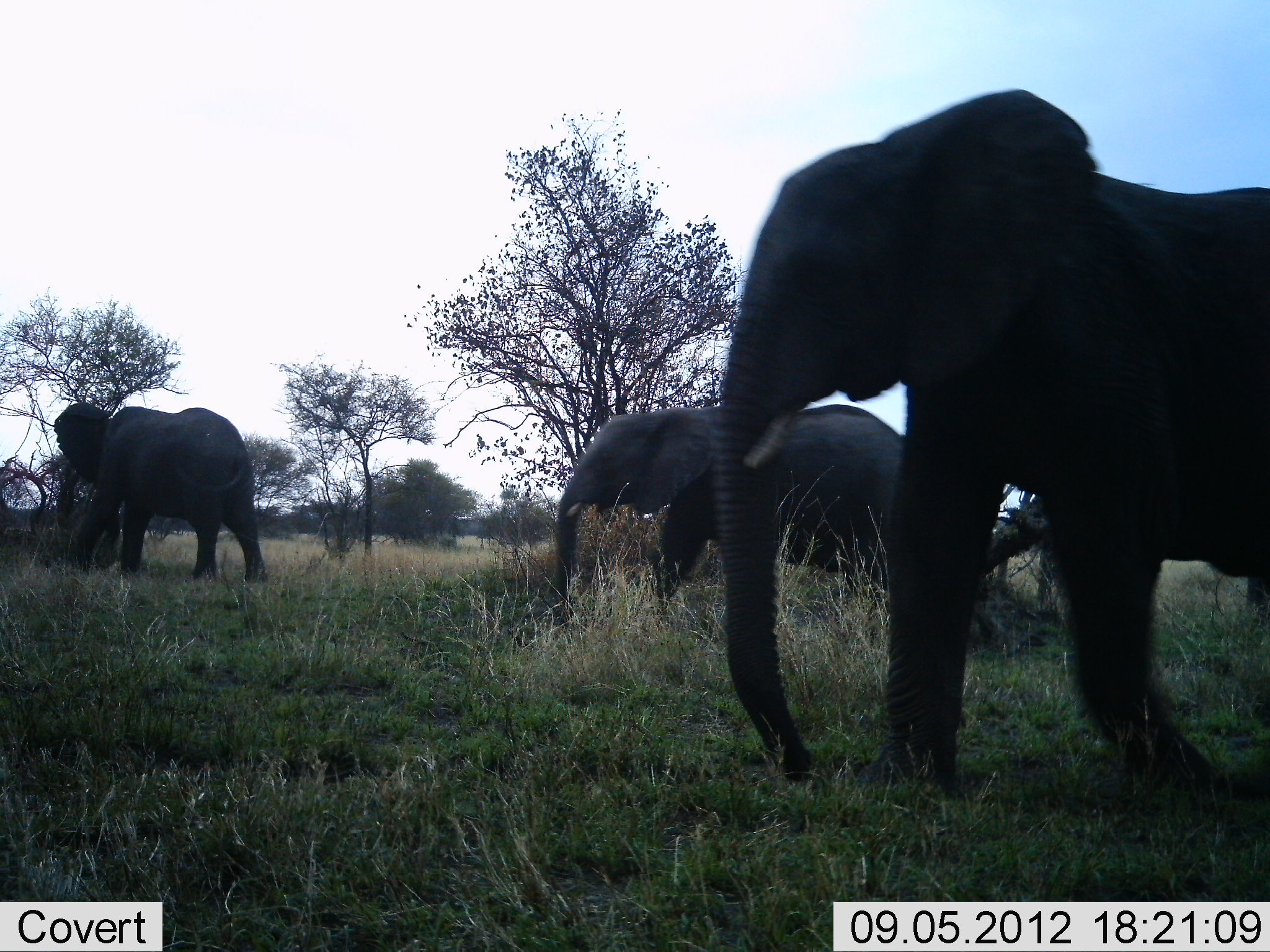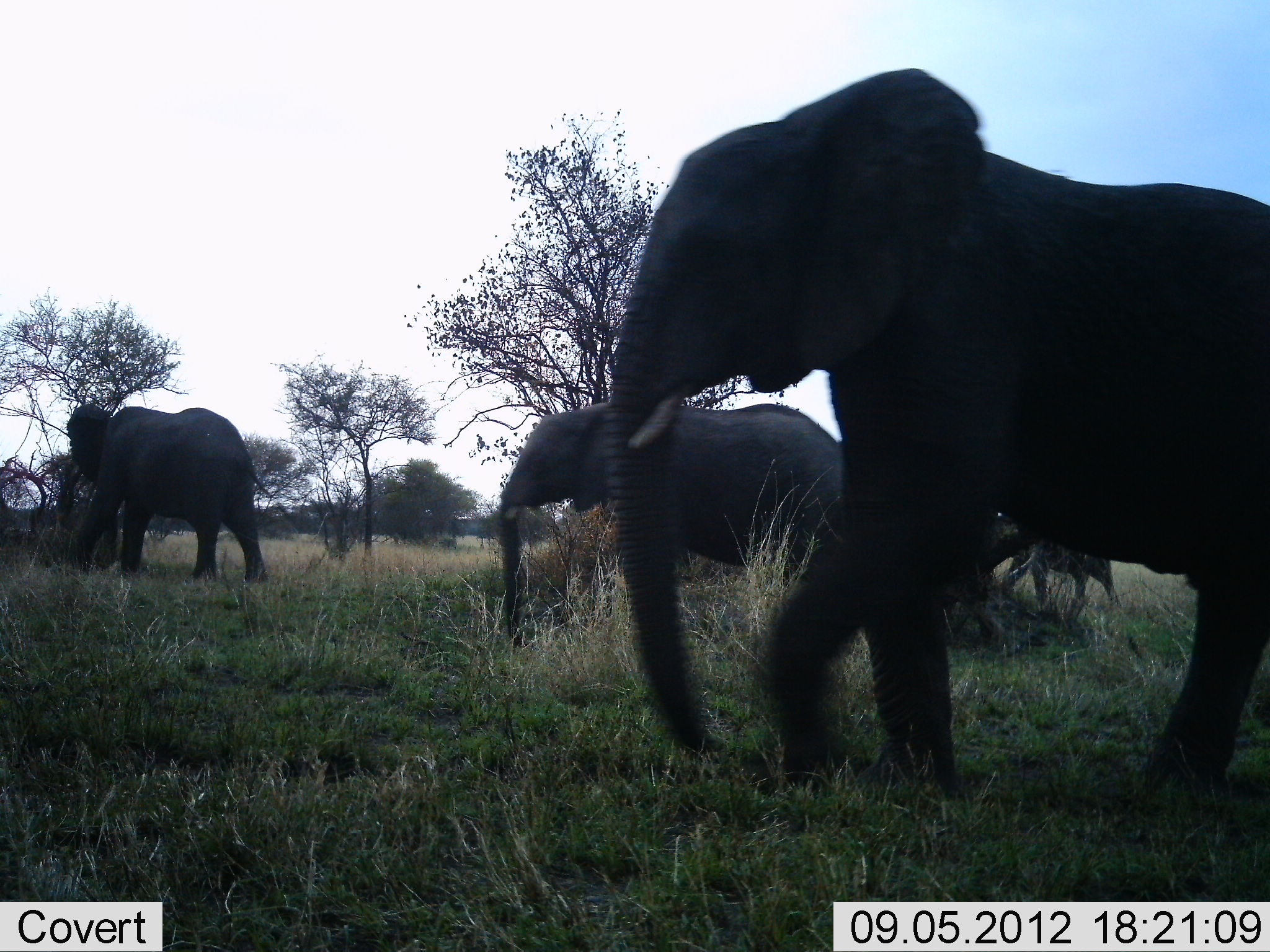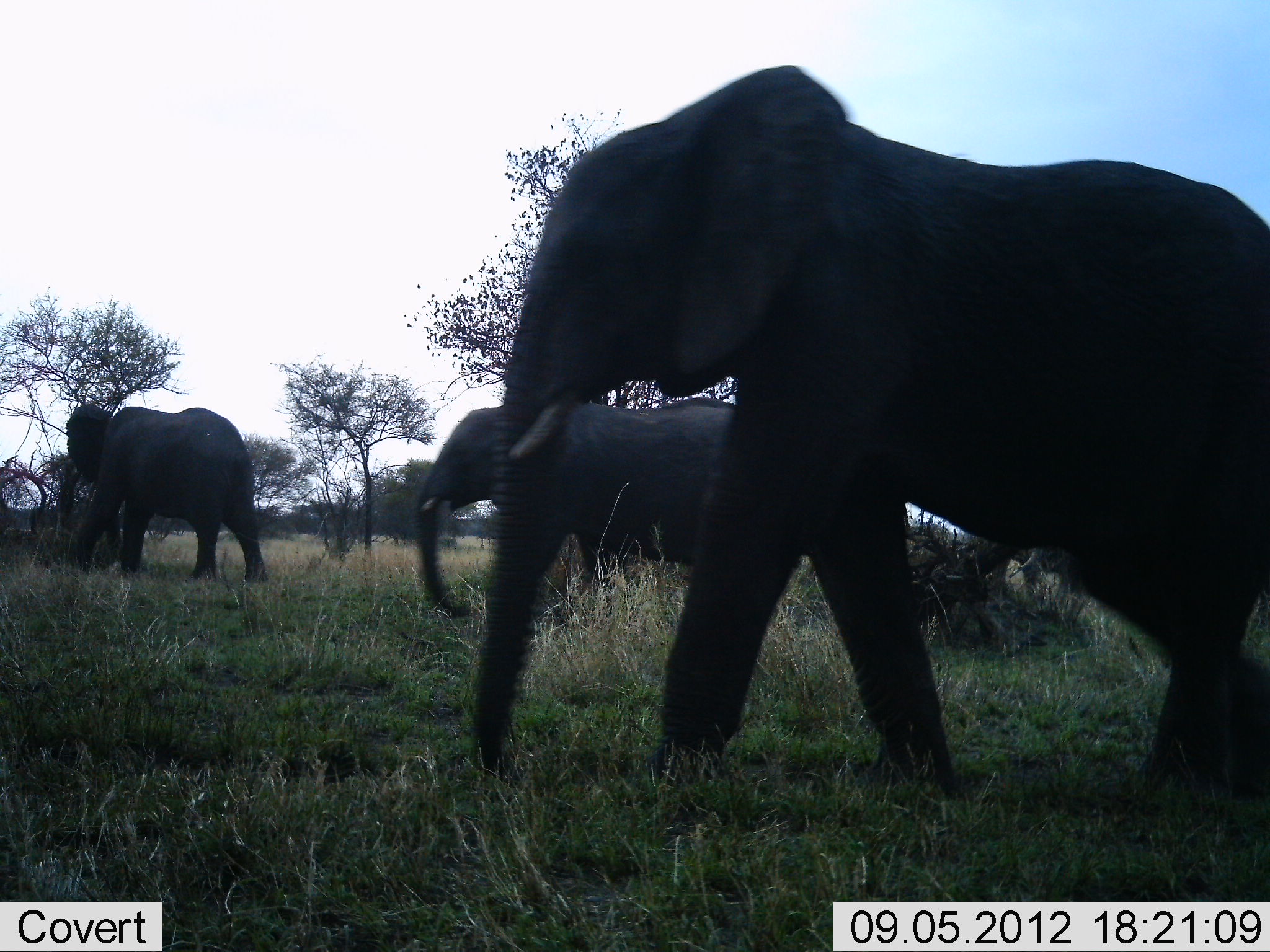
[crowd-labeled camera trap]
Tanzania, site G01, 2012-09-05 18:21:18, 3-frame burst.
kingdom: Animalia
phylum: Chordata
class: Mammalia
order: Proboscidea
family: Elephantidae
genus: Loxodonta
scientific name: Loxodonta africana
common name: african bush elephant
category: elephant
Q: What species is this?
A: Elephant (african bush elephant) (Loxodonta africana).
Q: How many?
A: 4.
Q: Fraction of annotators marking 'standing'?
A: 20%.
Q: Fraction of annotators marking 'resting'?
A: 0%.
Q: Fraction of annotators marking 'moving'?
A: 100%.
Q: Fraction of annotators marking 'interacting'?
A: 0%.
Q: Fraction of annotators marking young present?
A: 10%.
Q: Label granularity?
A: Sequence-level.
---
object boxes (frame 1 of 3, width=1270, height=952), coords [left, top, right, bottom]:
animal: [711, 87, 1269, 807]; [551, 401, 915, 632]; [49, 400, 272, 588]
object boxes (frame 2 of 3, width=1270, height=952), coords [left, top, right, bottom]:
animal: [604, 63, 1270, 805]; [493, 399, 859, 646]; [52, 402, 290, 584]; [963, 512, 1122, 629]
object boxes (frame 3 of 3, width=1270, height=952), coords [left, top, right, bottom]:
animal: [469, 61, 1270, 800]; [416, 398, 787, 628]; [41, 401, 270, 586]; [912, 498, 1091, 637]